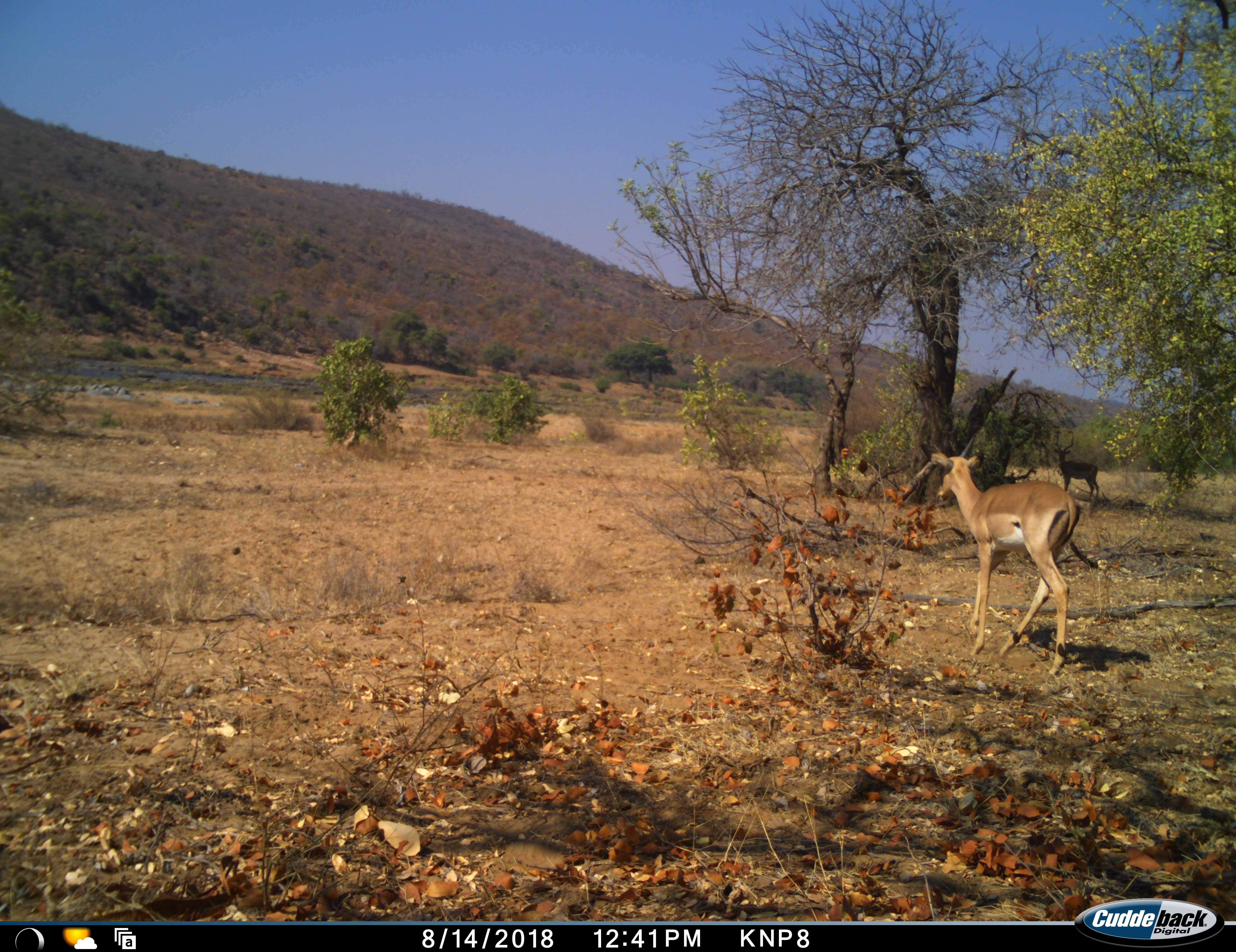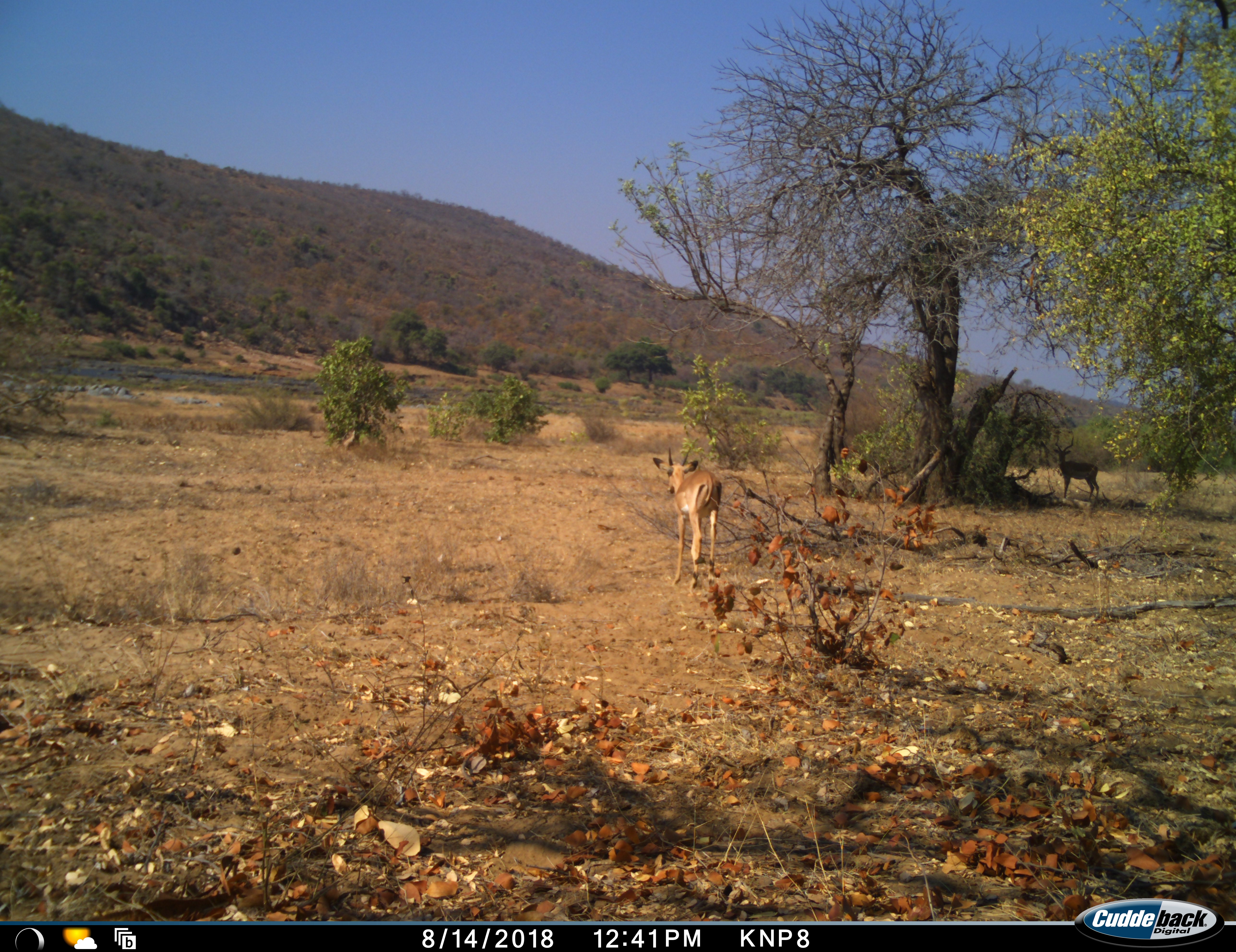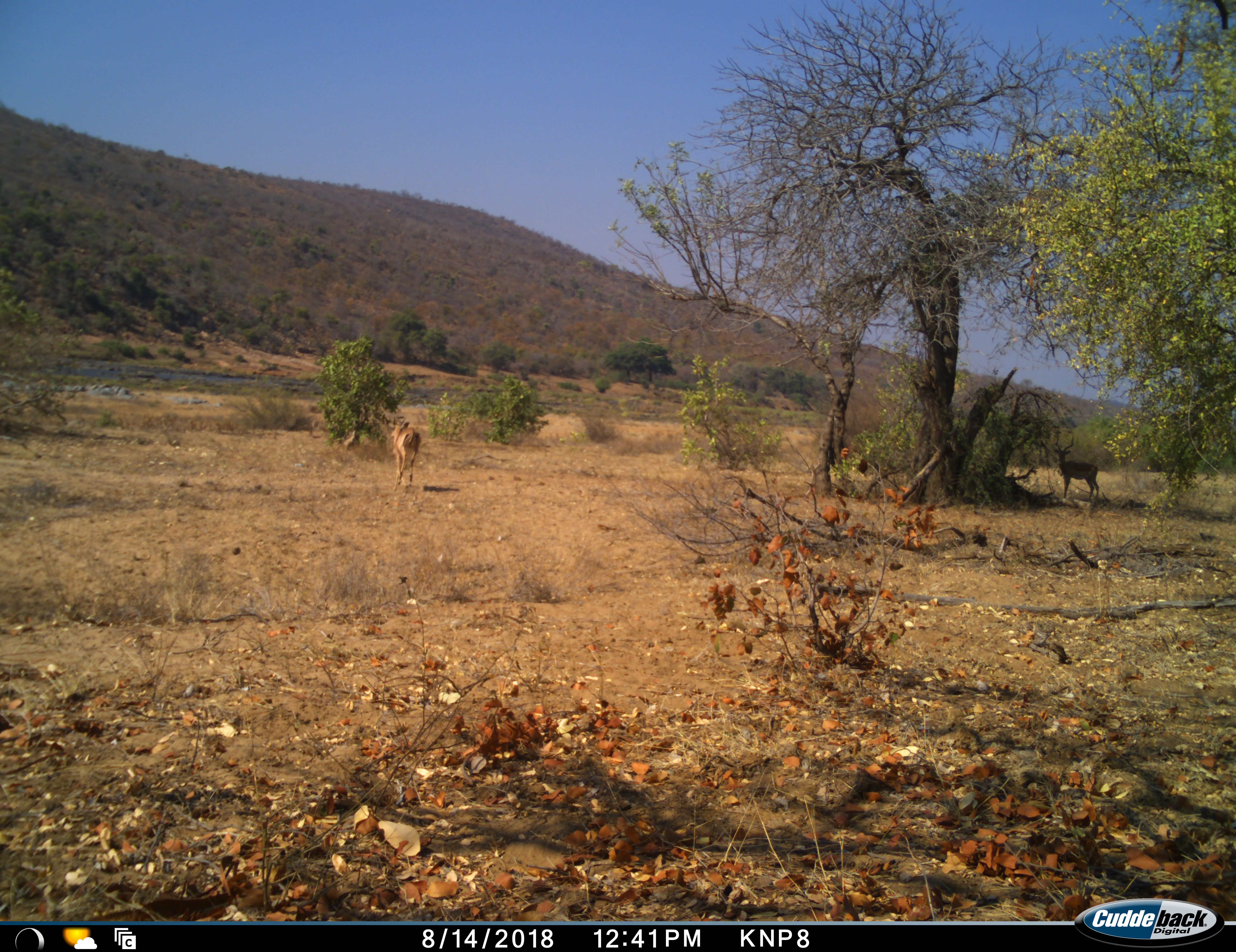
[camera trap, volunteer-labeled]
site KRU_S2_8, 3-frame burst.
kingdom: Animalia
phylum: Chordata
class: Mammalia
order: Artiodactyla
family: Bovidae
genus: Aepyceros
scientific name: Aepyceros melampus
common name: impala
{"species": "impala (Aepyceros melampus)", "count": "2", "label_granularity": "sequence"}